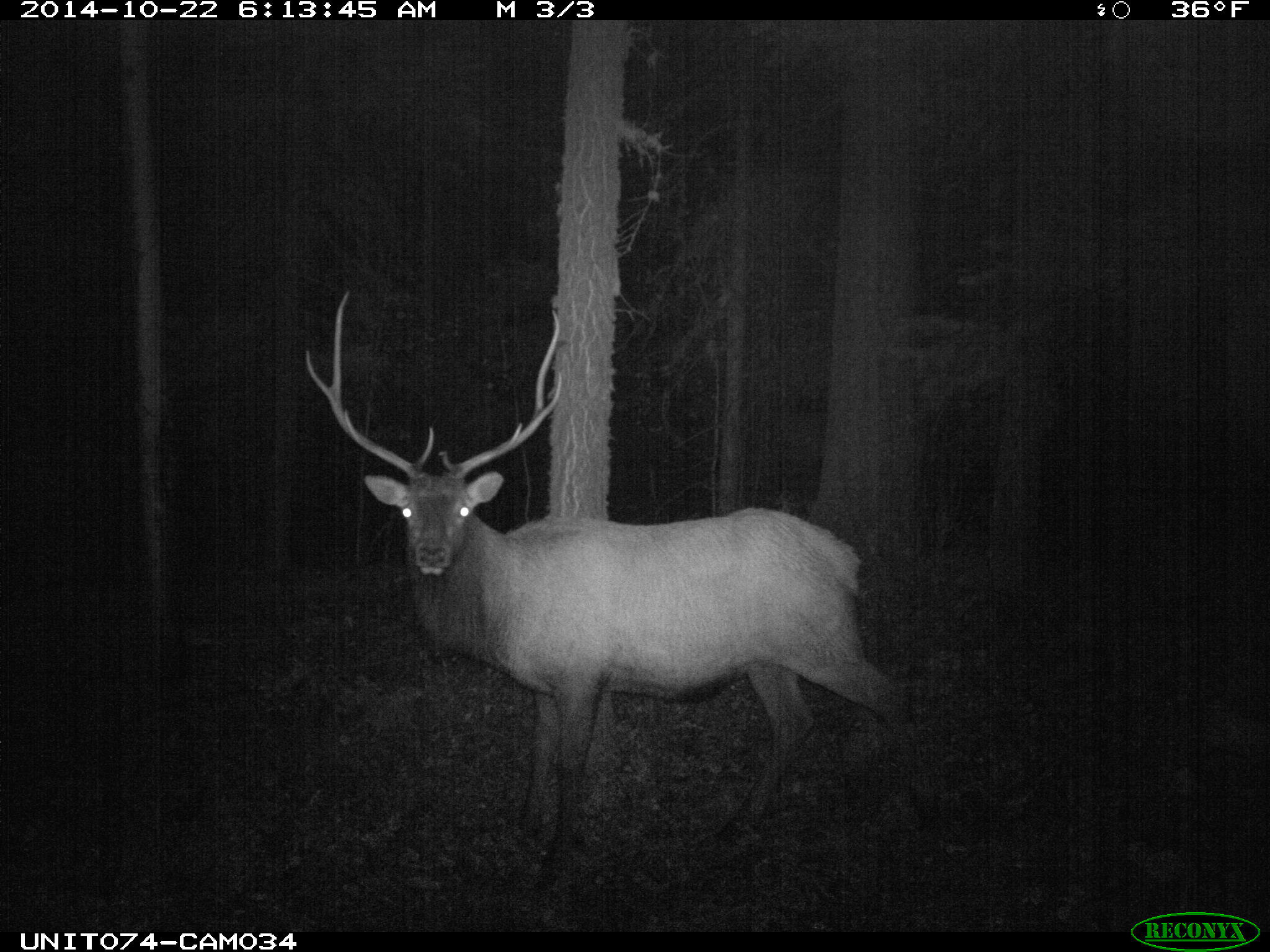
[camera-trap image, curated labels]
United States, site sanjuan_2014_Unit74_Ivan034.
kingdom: Animalia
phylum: Chordata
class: Mammalia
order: Artiodactyla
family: Cervidae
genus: Cervus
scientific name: Cervus elaphus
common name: red deer